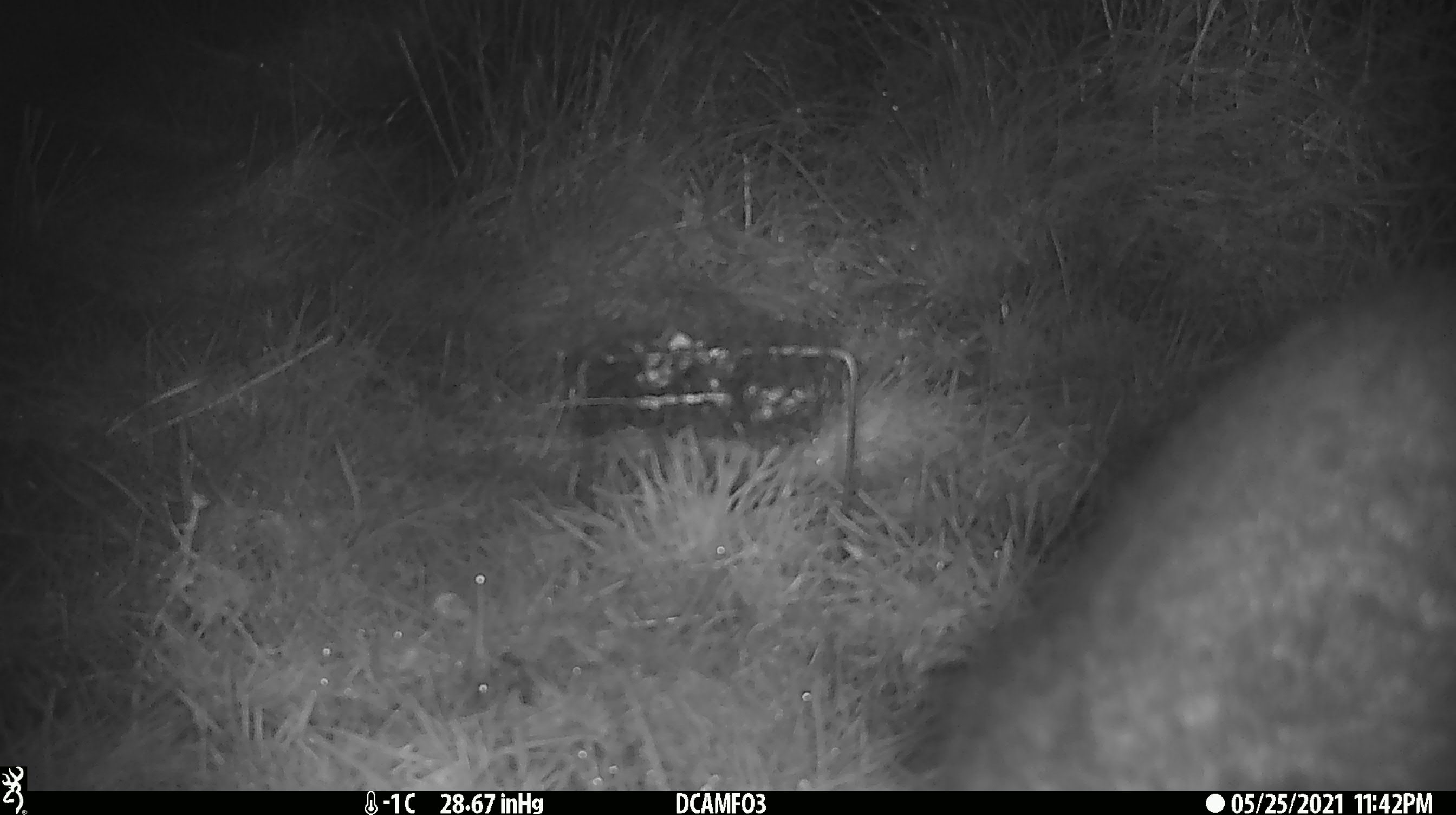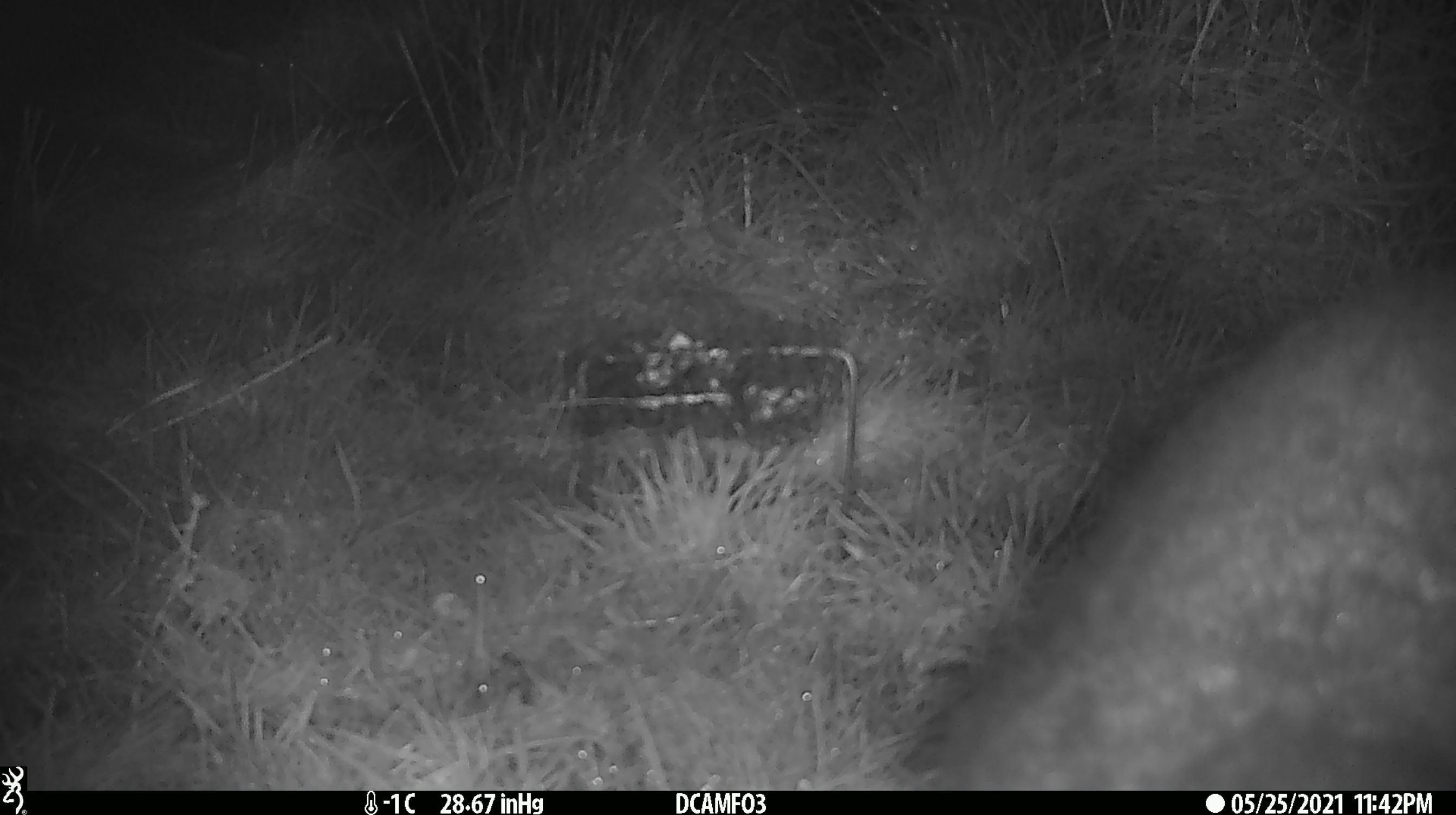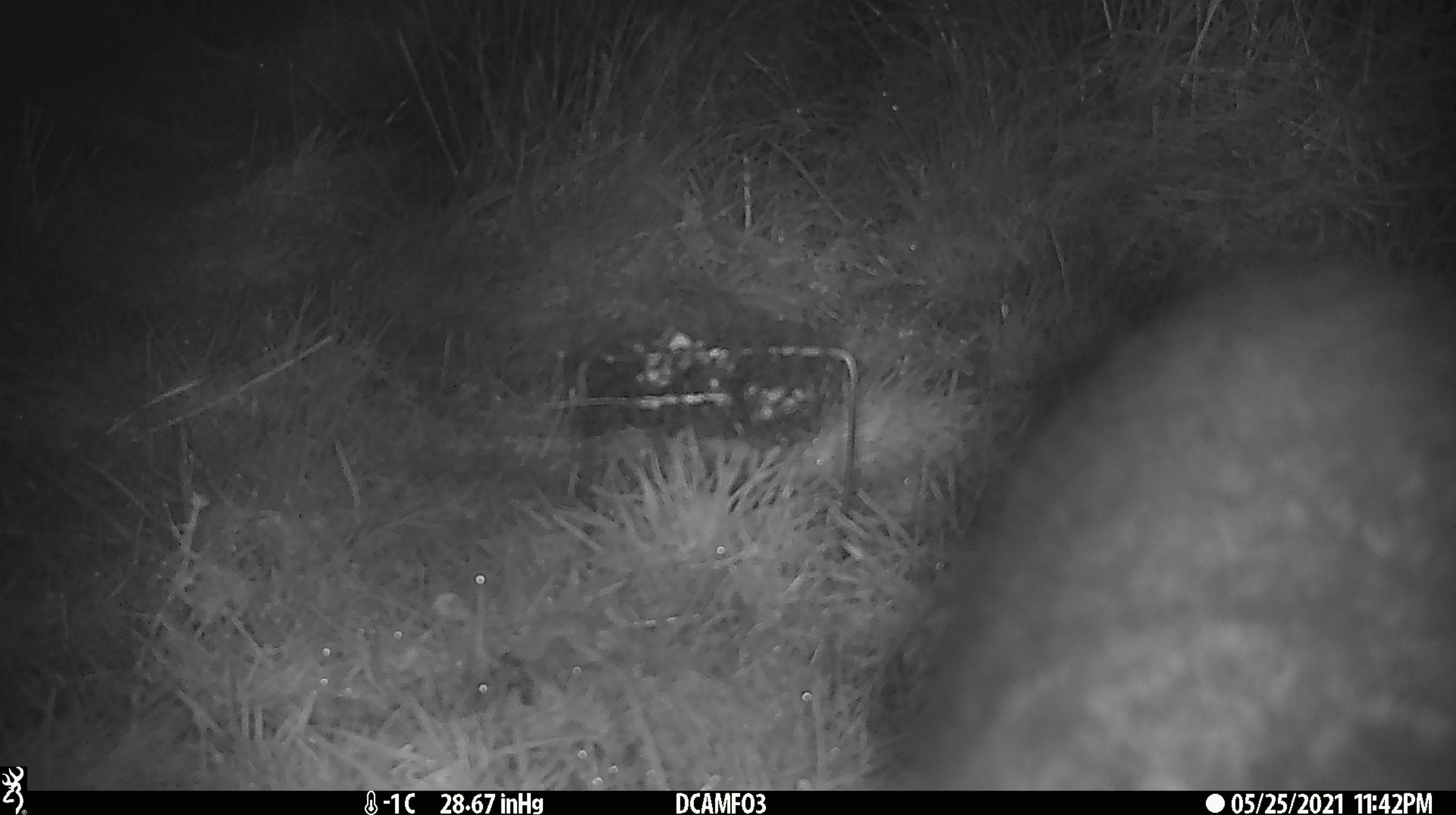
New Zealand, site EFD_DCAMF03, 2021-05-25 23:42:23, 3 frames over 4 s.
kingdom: Animalia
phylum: Chordata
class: Mammalia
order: Diprotodontia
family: Phalangeridae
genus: Trichosurus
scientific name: Trichosurus vulpecula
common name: common brushtail possum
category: possum